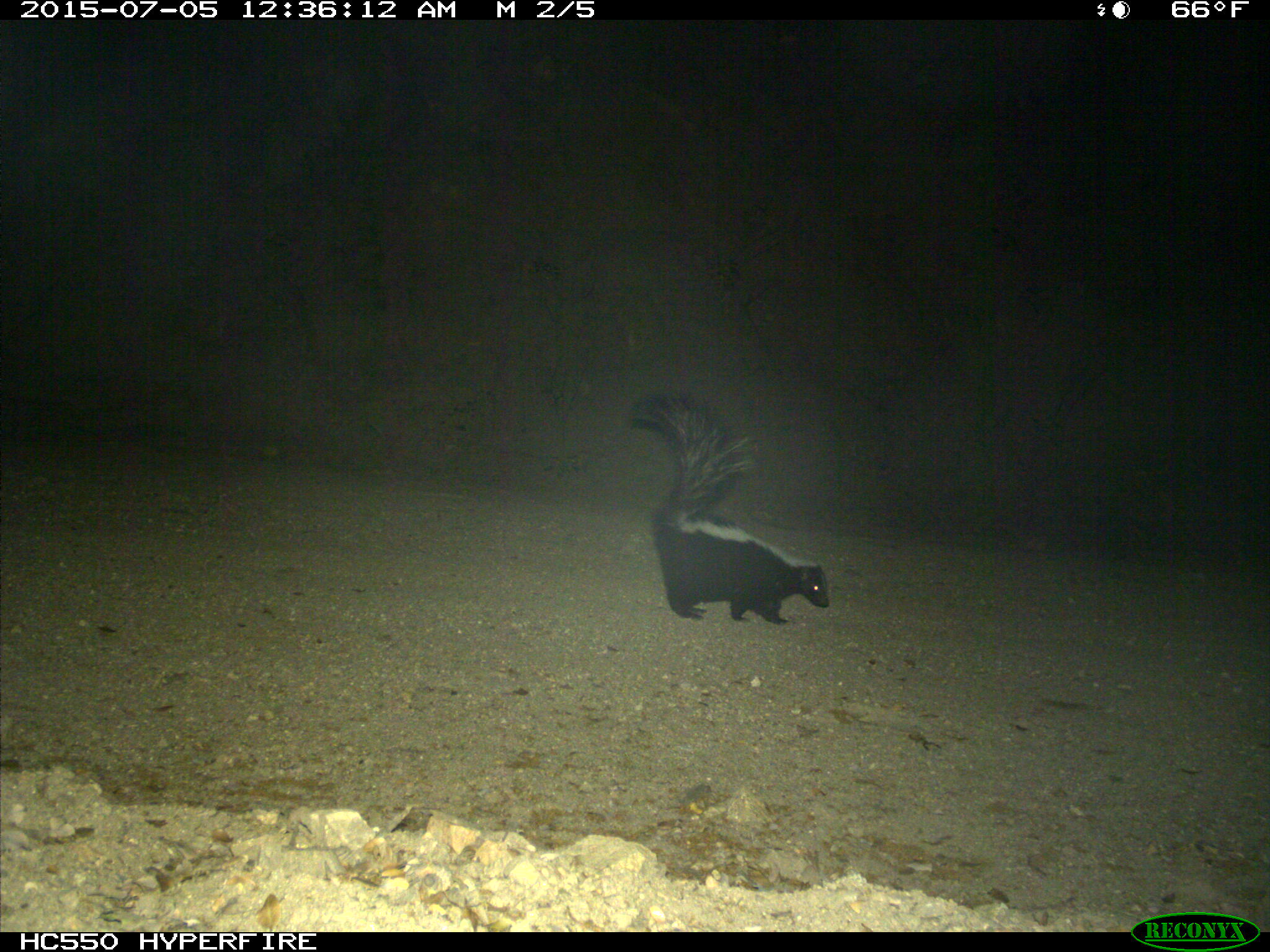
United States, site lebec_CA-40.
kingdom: Animalia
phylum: Chordata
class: Mammalia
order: Carnivora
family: Mephitidae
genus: Mephitis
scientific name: Mephitis mephitis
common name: striped skunk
Mephitis mephitis (striped skunk).